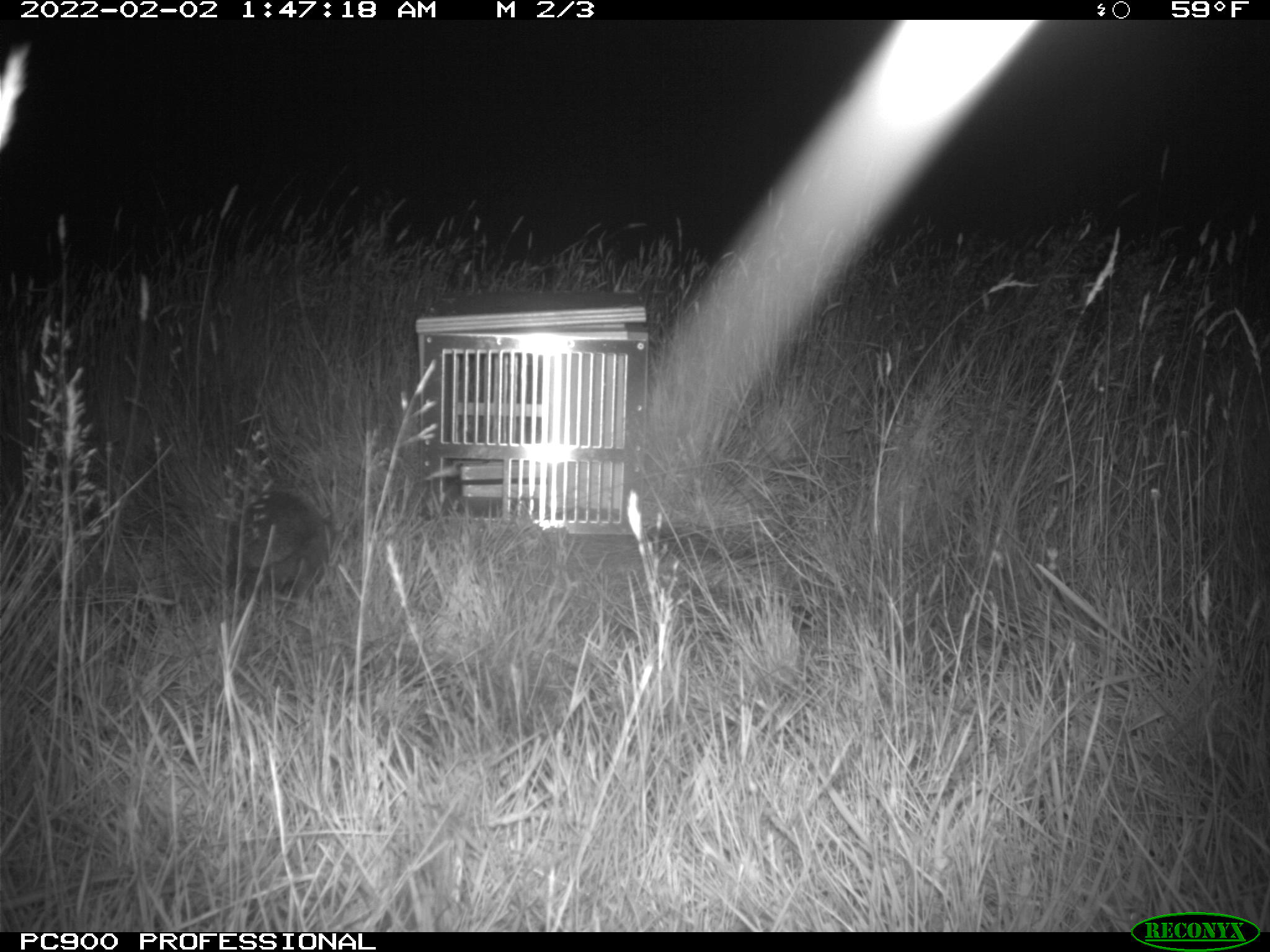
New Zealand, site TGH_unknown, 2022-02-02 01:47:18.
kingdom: Animalia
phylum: Chordata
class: Mammalia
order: Eulipotyphla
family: Erinaceidae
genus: Erinaceus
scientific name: Erinaceus europaeus europaeus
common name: european hedgehog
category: hedgehog